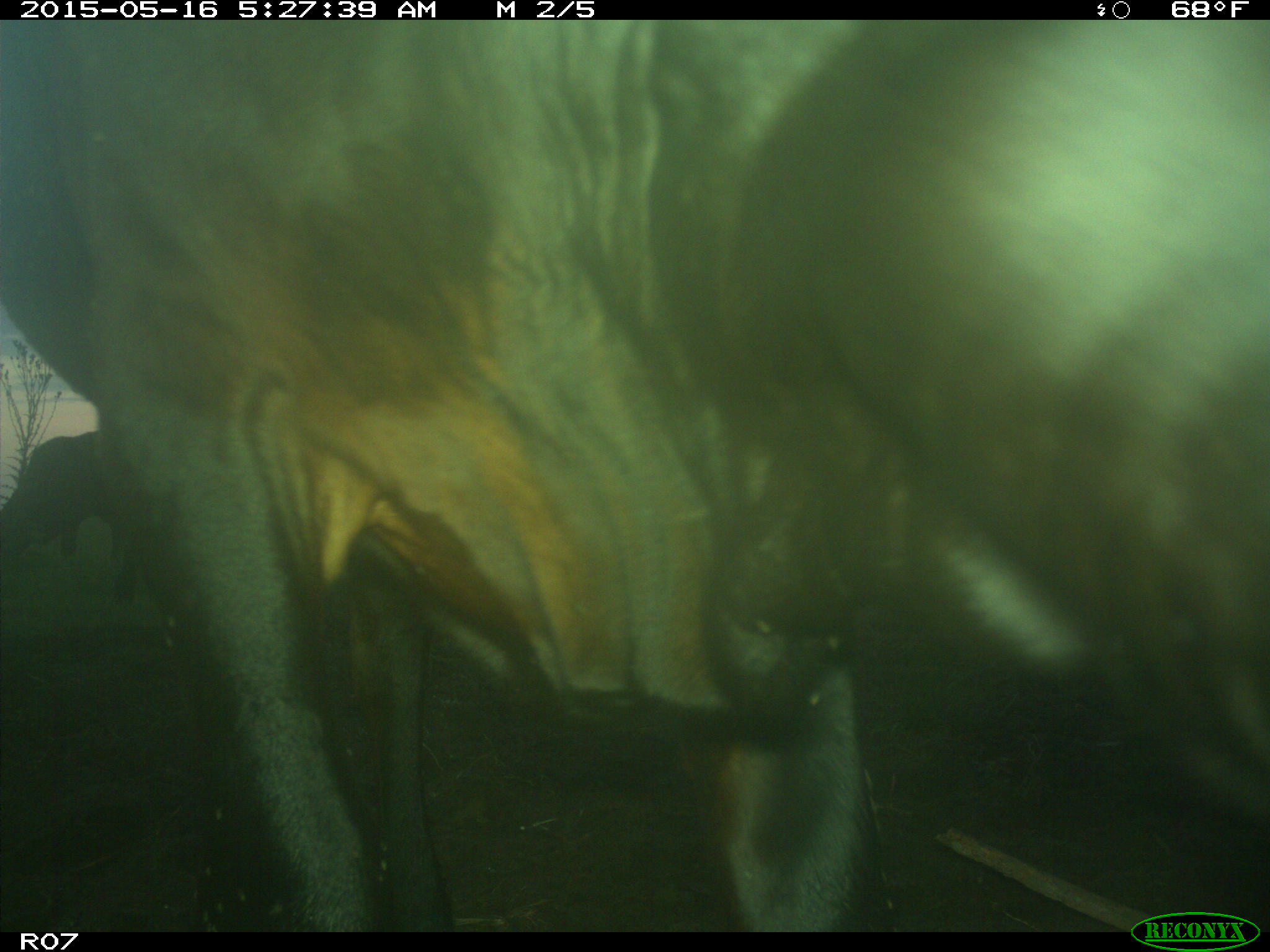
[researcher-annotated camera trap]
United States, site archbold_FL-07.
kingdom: Animalia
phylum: Chordata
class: Mammalia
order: Artiodactyla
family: Bovidae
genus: Bos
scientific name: Bos taurus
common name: domestic cow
Bos taurus (domestic cow).